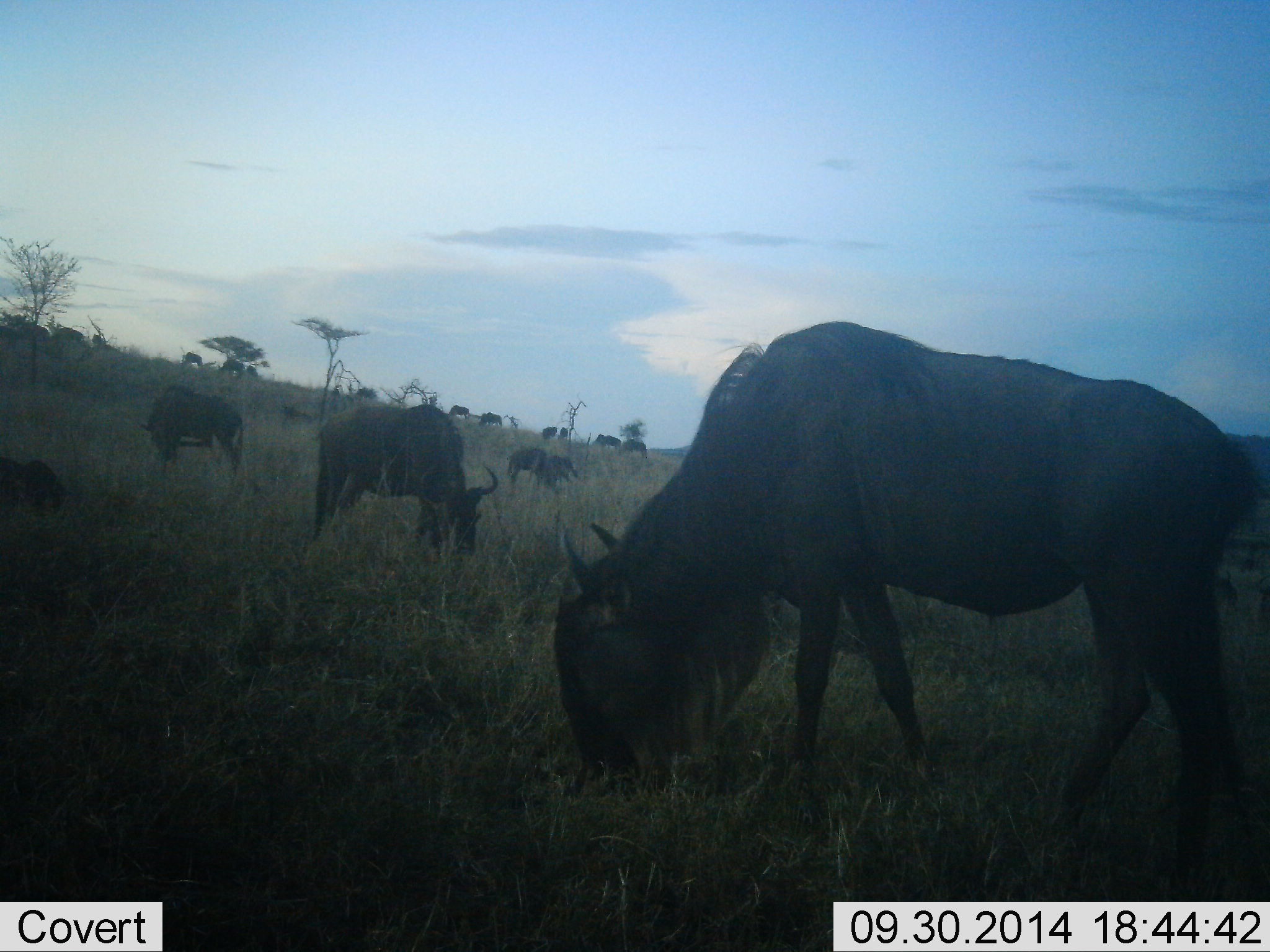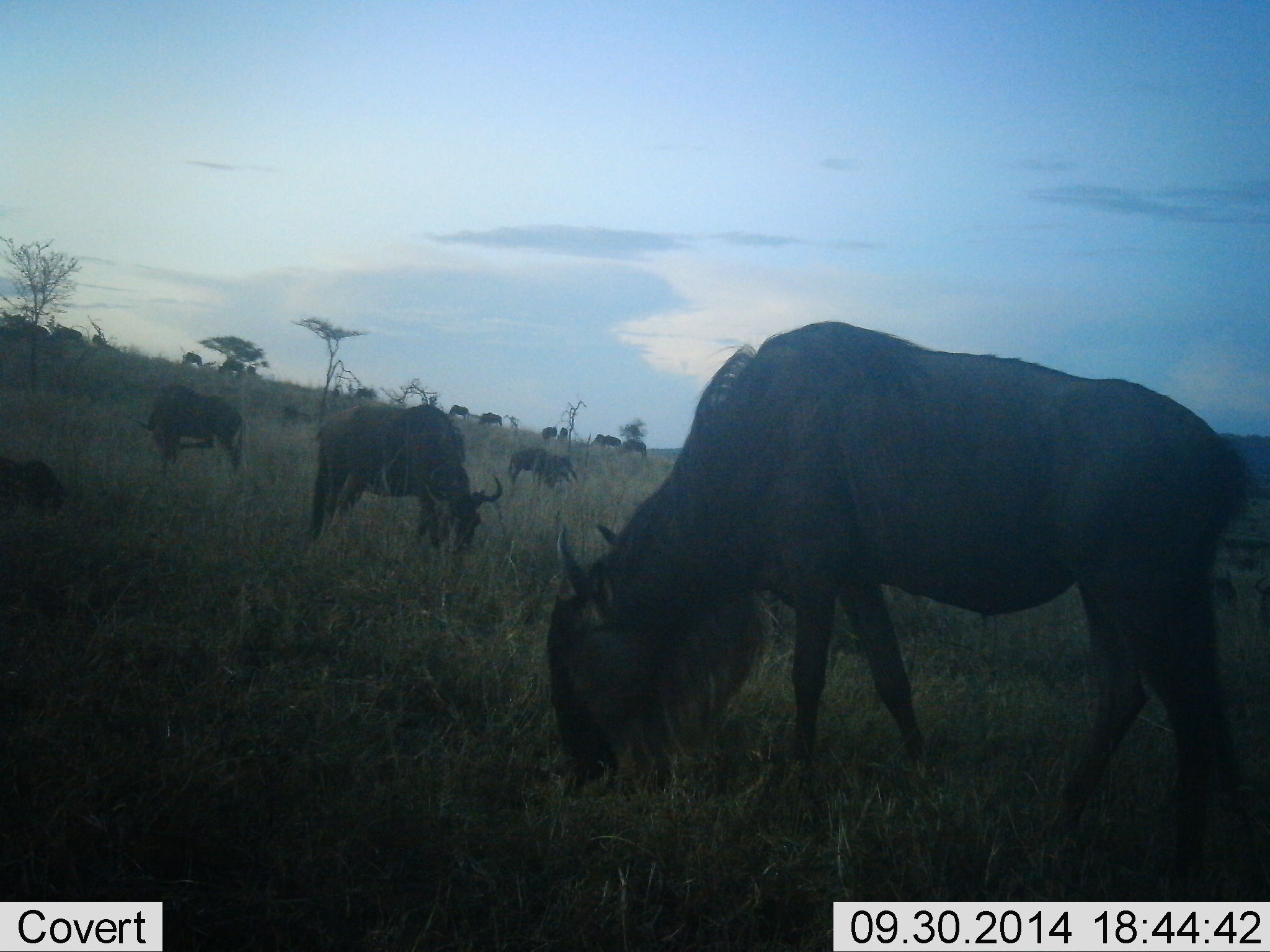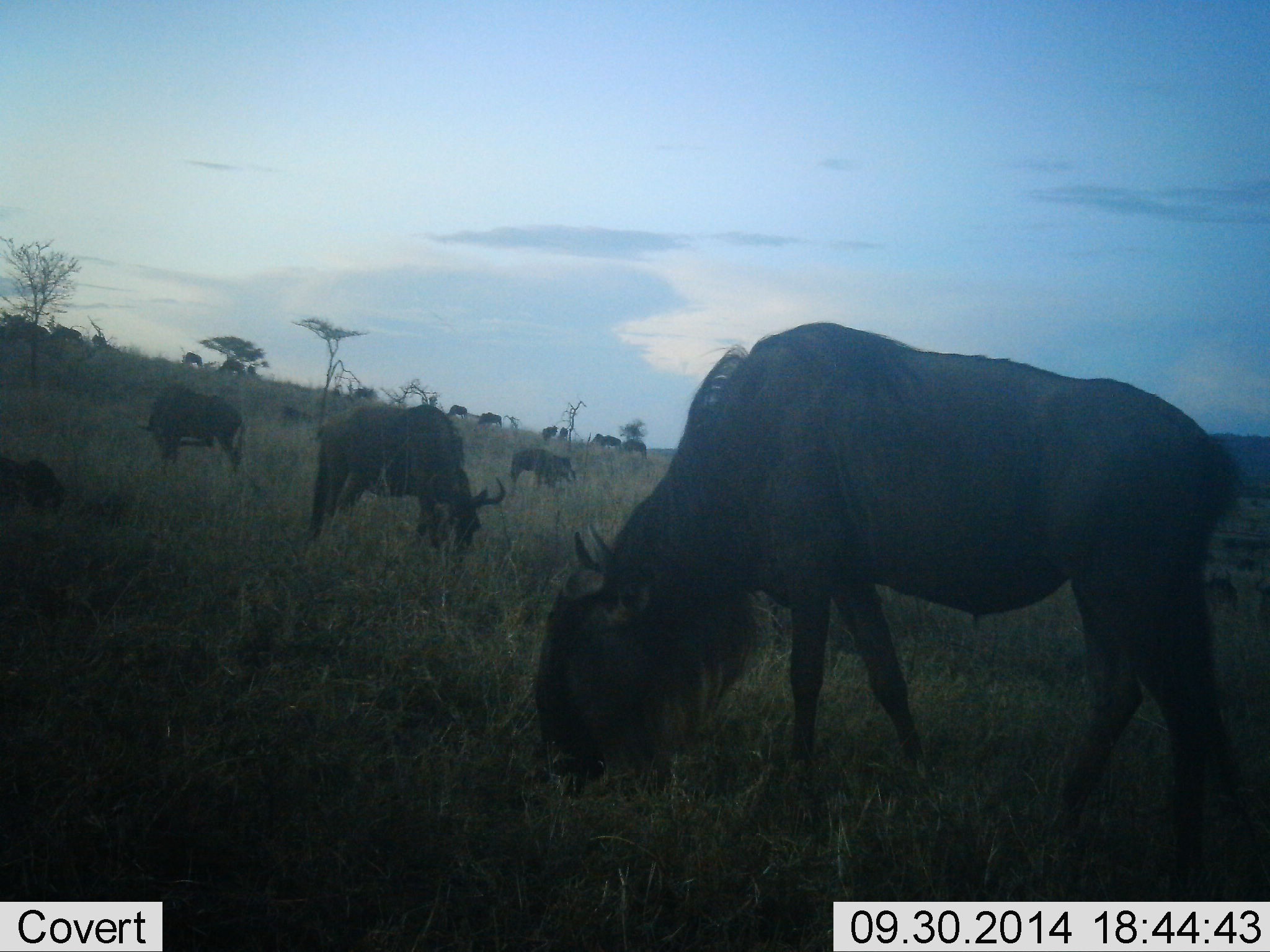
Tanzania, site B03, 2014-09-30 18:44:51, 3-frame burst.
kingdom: Animalia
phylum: Chordata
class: Mammalia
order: Artiodactyla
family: Bovidae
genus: Connochaetes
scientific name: Connochaetes taurinus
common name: blue wildebeest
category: wildebeest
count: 11-50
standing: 60%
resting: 40%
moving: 10%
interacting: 0%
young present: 0%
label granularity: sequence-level